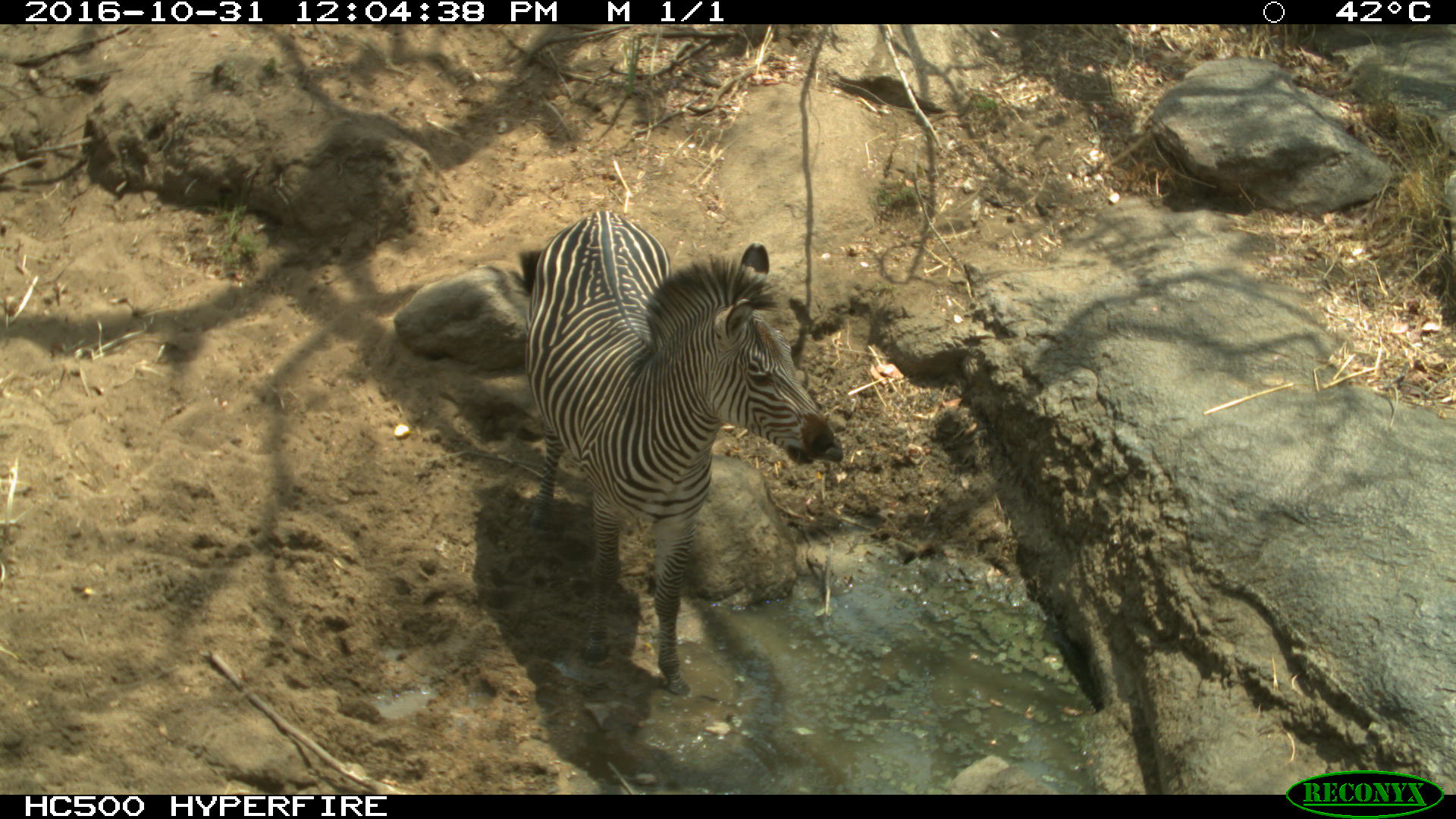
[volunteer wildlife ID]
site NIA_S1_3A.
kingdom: Animalia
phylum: Chordata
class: Mammalia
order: Perissodactyla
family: Equidae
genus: Equus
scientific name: Equus quagga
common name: plains zebra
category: zebraplains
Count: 1.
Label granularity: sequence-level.